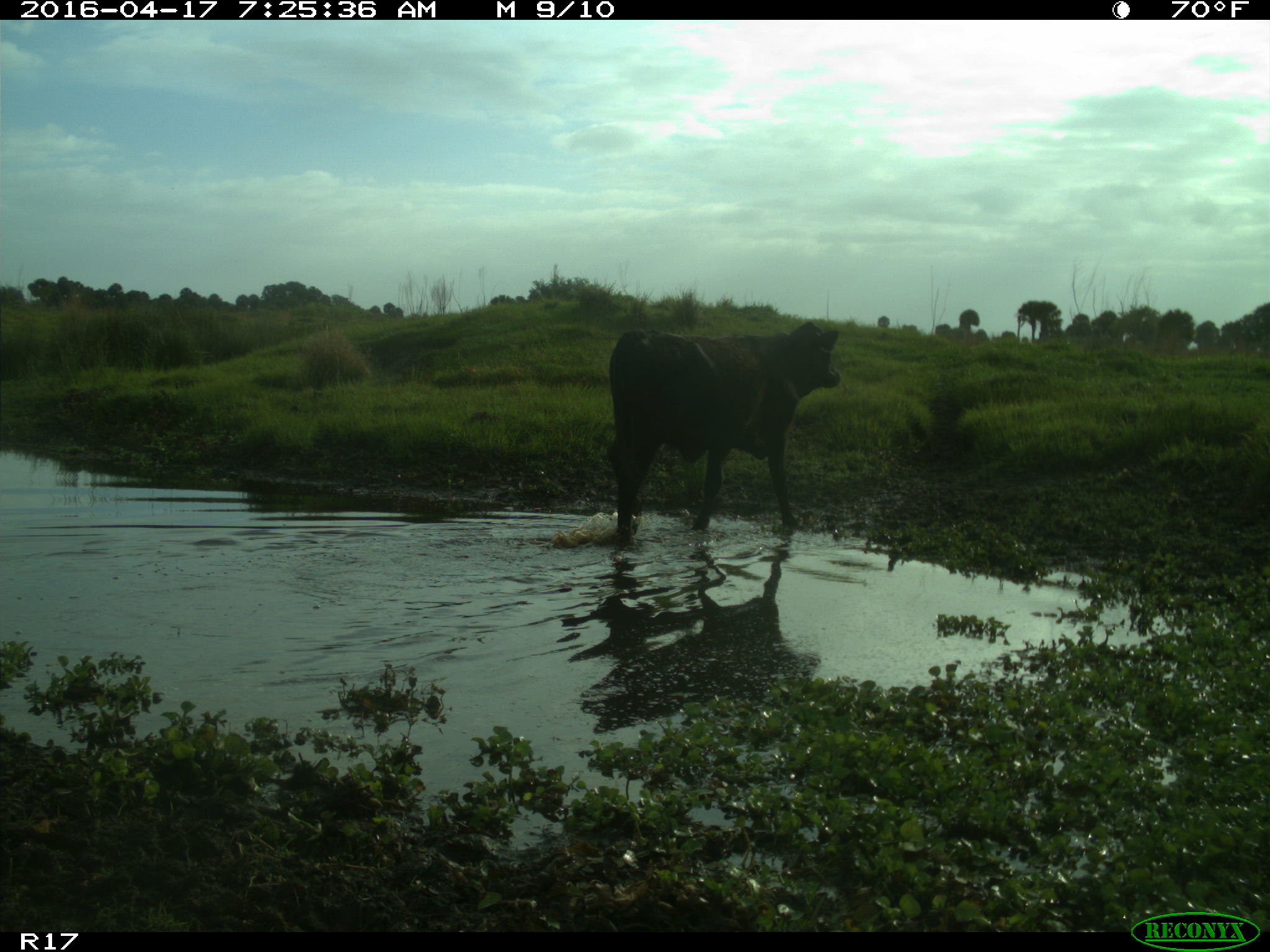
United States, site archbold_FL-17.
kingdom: Animalia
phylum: Chordata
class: Mammalia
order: Artiodactyla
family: Bovidae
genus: Bos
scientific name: Bos taurus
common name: domestic cow